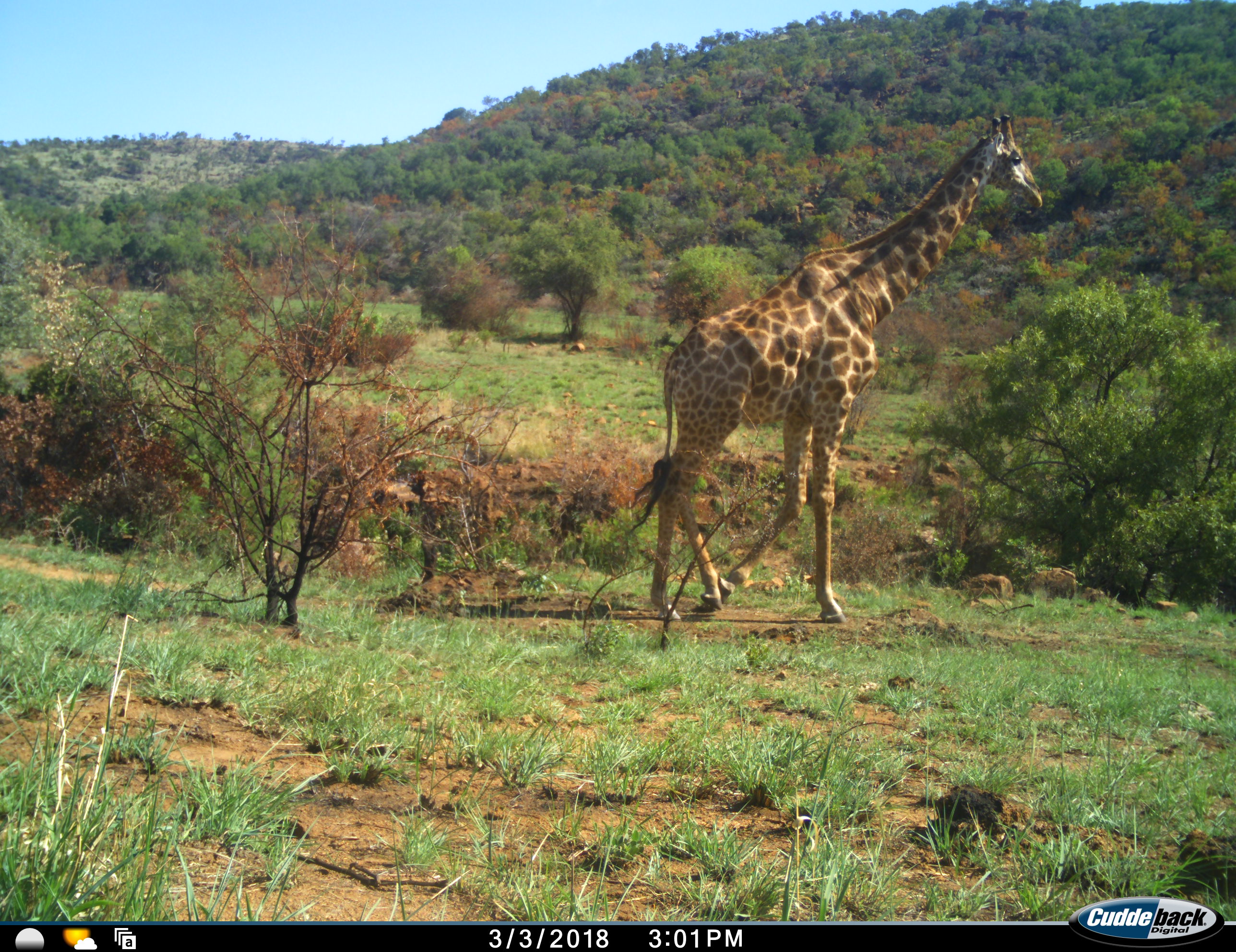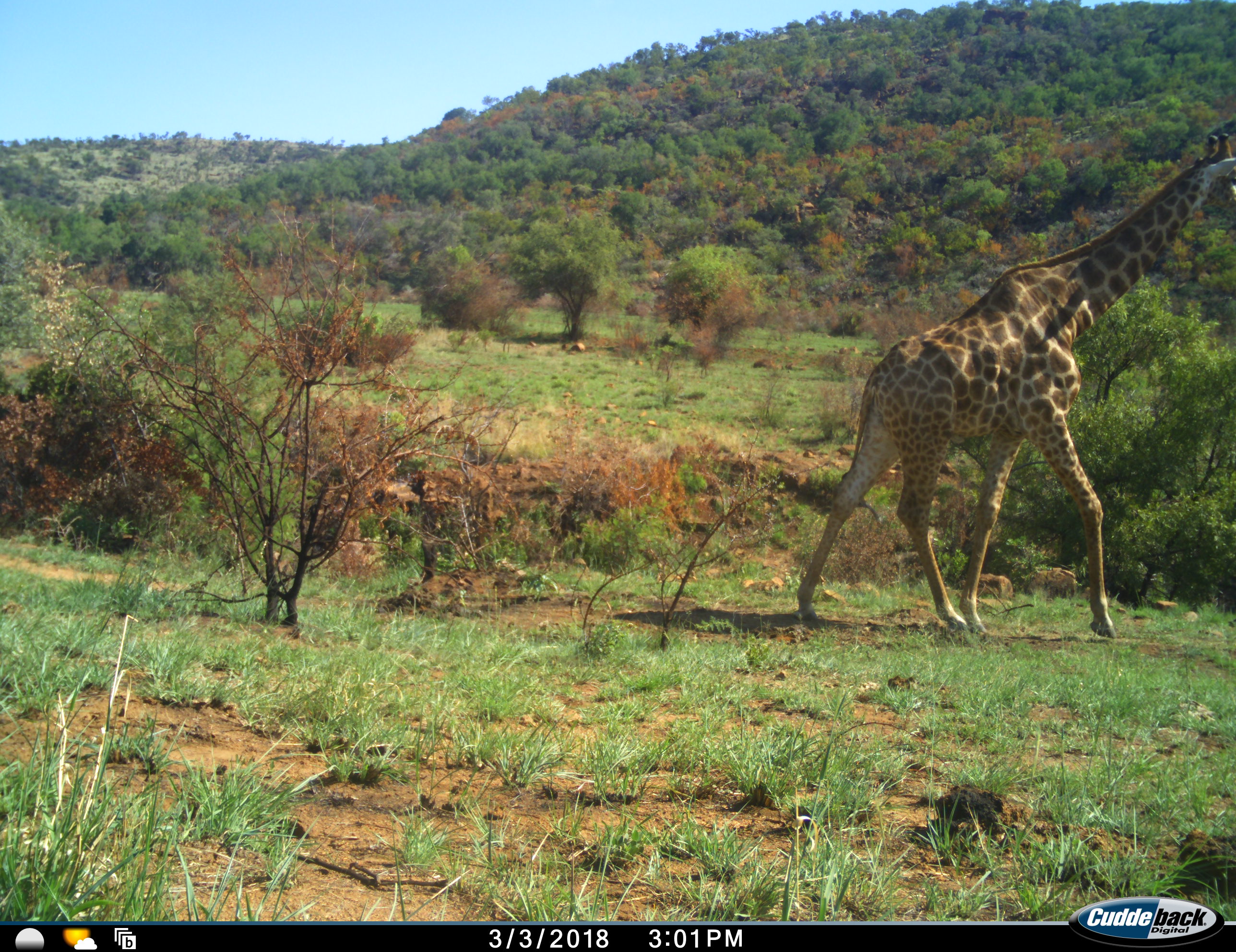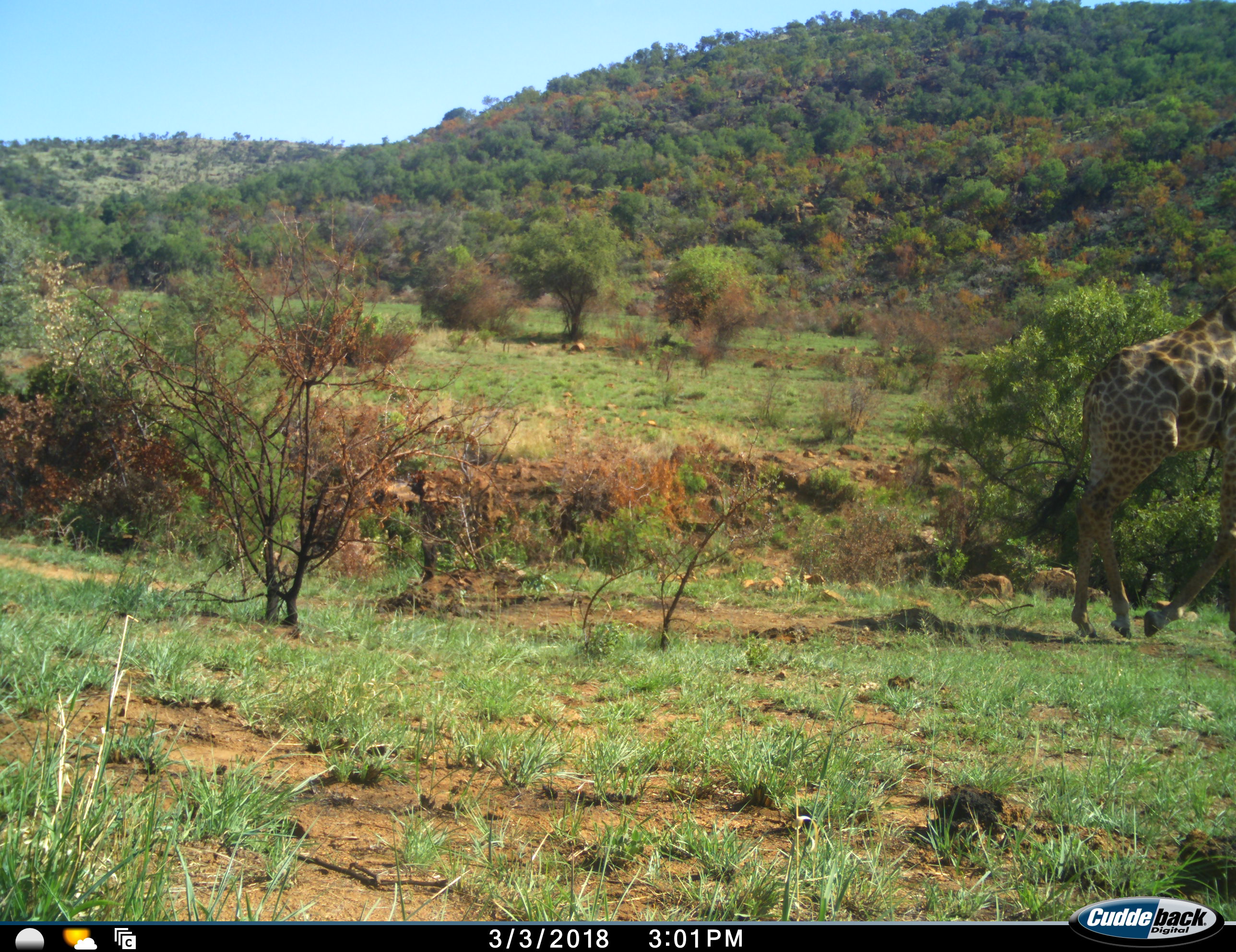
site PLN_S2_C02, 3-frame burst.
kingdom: Animalia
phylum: Chordata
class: Mammalia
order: Artiodactyla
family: Giraffidae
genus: Giraffa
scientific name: Giraffa camelopardalis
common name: giraffe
Giraffe (Giraffa camelopardalis), count 1. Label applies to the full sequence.